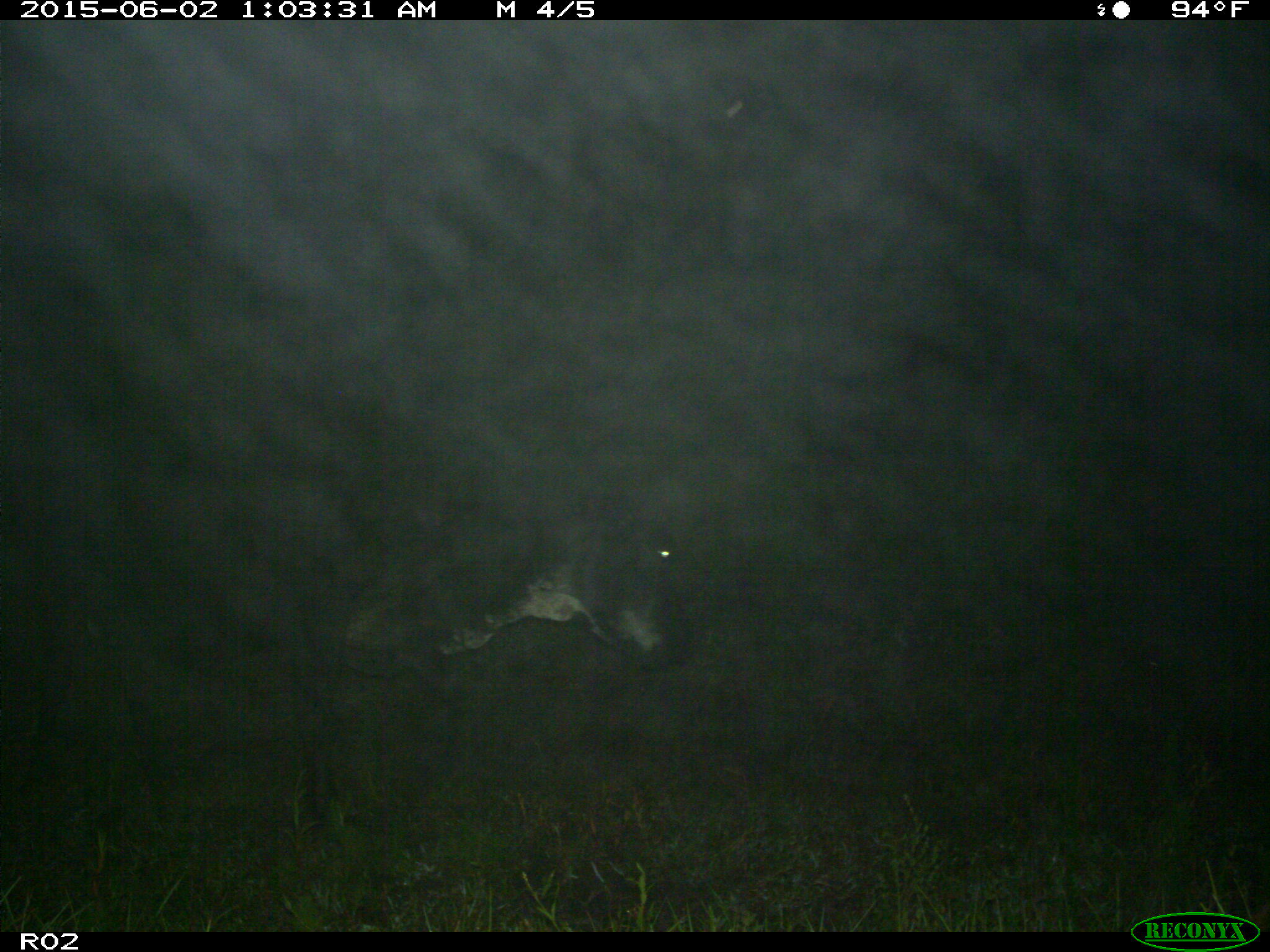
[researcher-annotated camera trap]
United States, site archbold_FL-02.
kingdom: Animalia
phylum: Chordata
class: Mammalia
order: Artiodactyla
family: Bovidae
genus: Bos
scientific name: Bos taurus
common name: domestic cow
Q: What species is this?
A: Bos taurus (domestic cow).